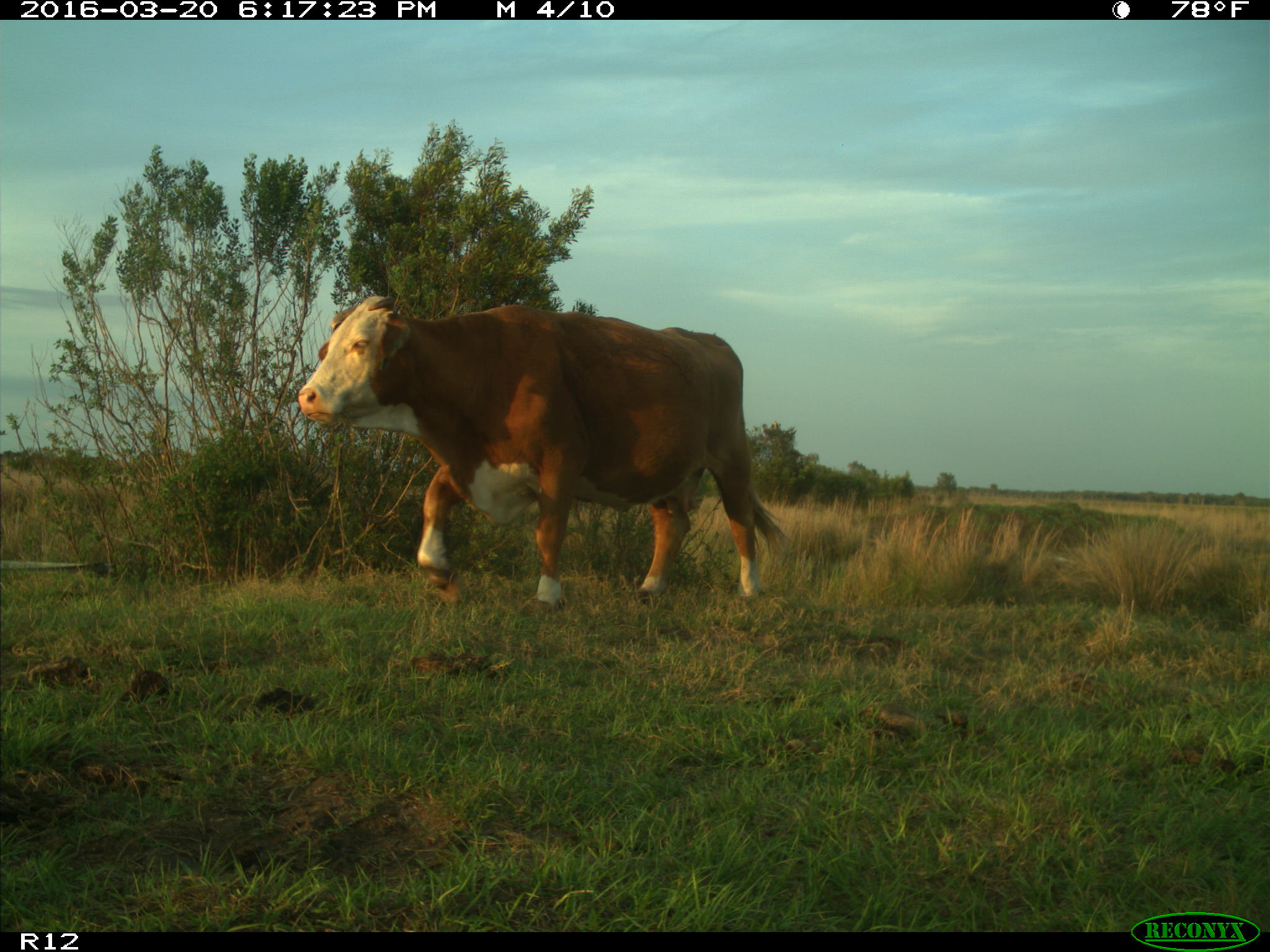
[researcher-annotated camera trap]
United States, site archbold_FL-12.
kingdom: Animalia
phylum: Chordata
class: Mammalia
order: Artiodactyla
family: Bovidae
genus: Bos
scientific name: Bos taurus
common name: domestic cow